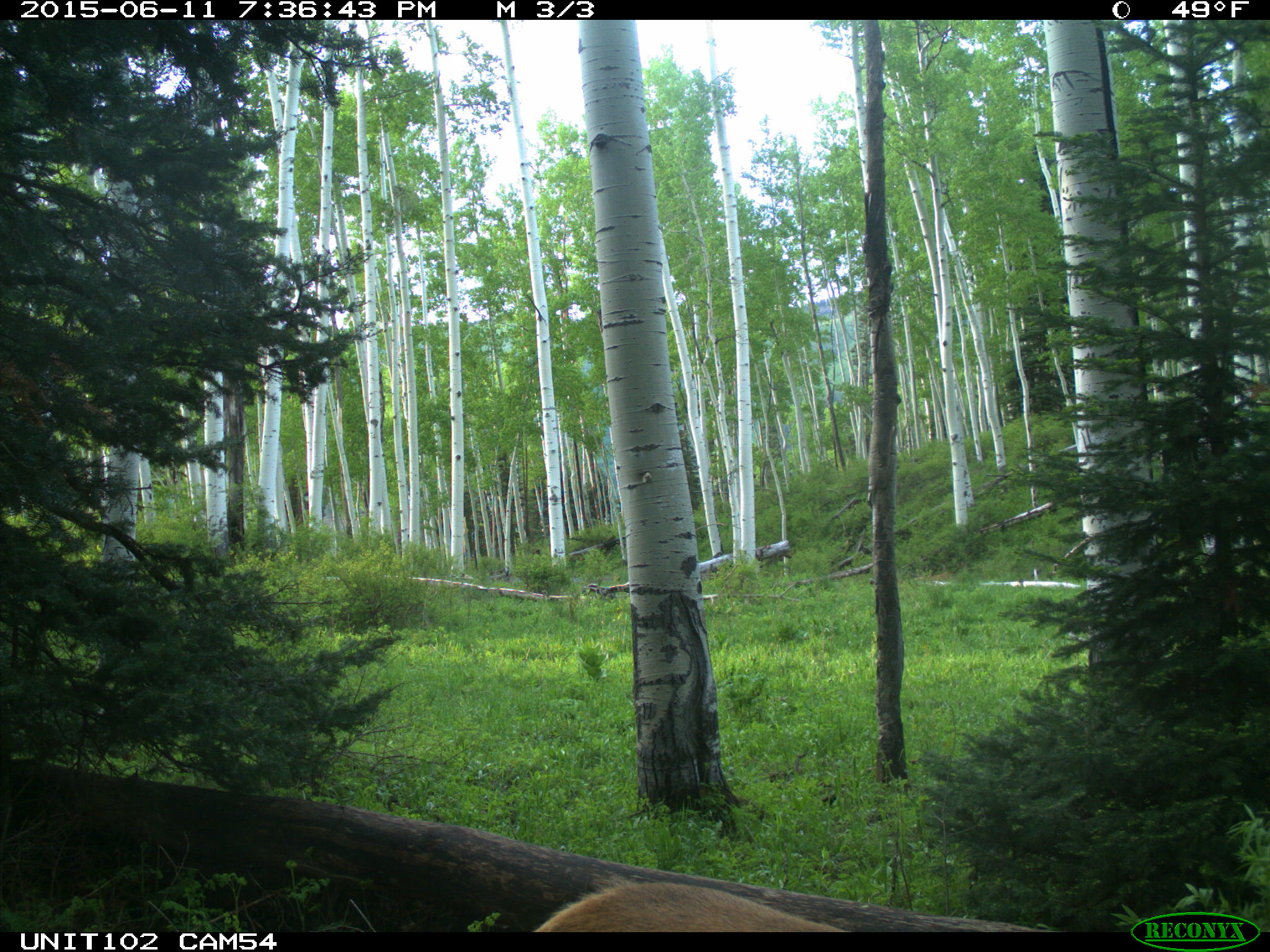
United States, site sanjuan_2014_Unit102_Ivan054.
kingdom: Animalia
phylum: Chordata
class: Mammalia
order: Artiodactyla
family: Cervidae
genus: Cervus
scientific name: Cervus elaphus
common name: red deer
Cervus elaphus (red deer).